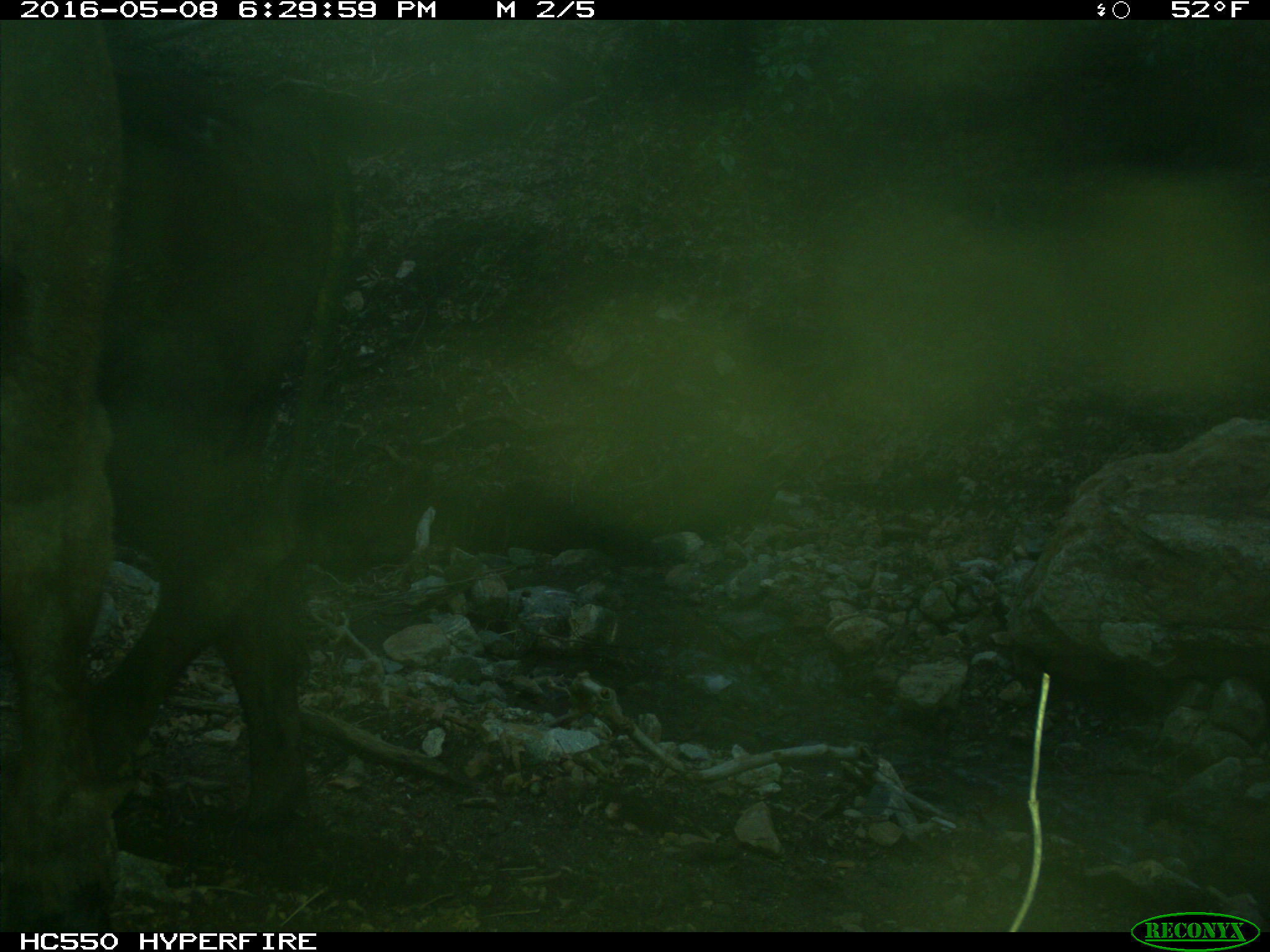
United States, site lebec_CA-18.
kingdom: Animalia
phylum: Chordata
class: Mammalia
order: Artiodactyla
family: Bovidae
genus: Bos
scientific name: Bos taurus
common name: domestic cow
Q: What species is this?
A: Bos taurus (domestic cow).